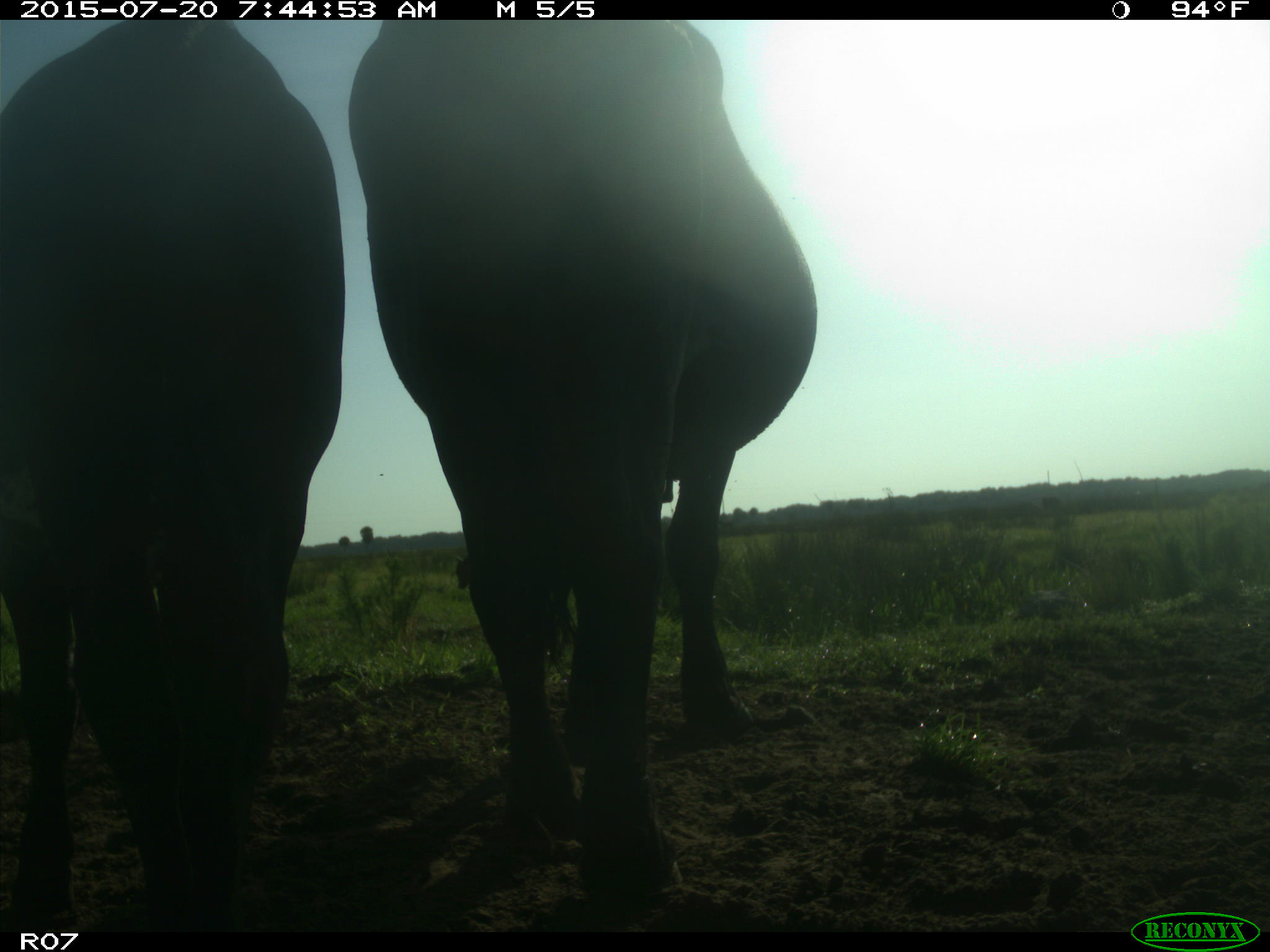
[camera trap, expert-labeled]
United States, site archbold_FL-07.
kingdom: Animalia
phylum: Chordata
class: Mammalia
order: Artiodactyla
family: Bovidae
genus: Bos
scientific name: Bos taurus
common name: domestic cow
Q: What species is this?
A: Bos taurus (domestic cow).